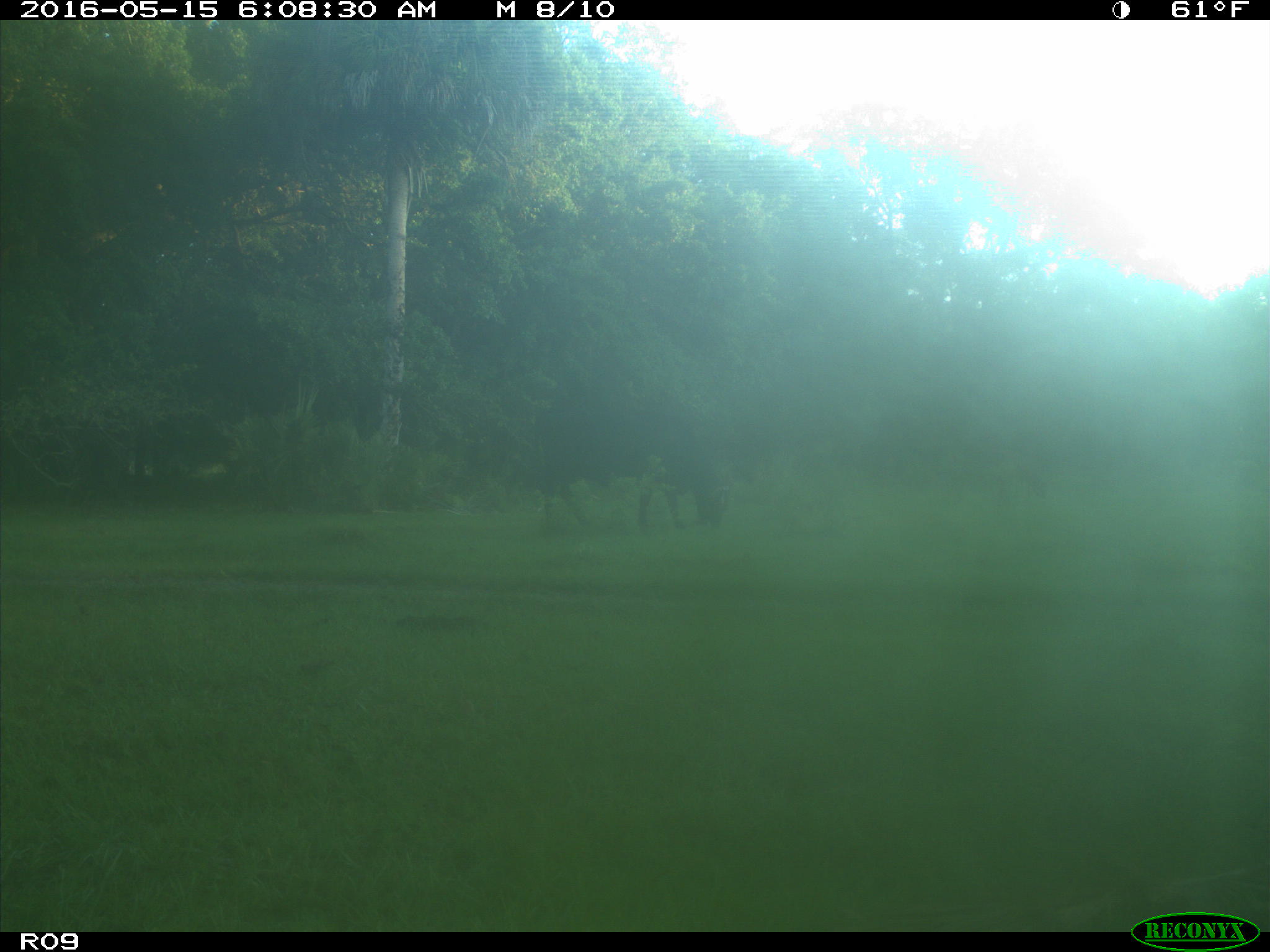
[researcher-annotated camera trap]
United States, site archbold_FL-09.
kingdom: Animalia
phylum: Chordata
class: Mammalia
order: Artiodactyla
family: Bovidae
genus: Bos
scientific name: Bos taurus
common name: domestic cow